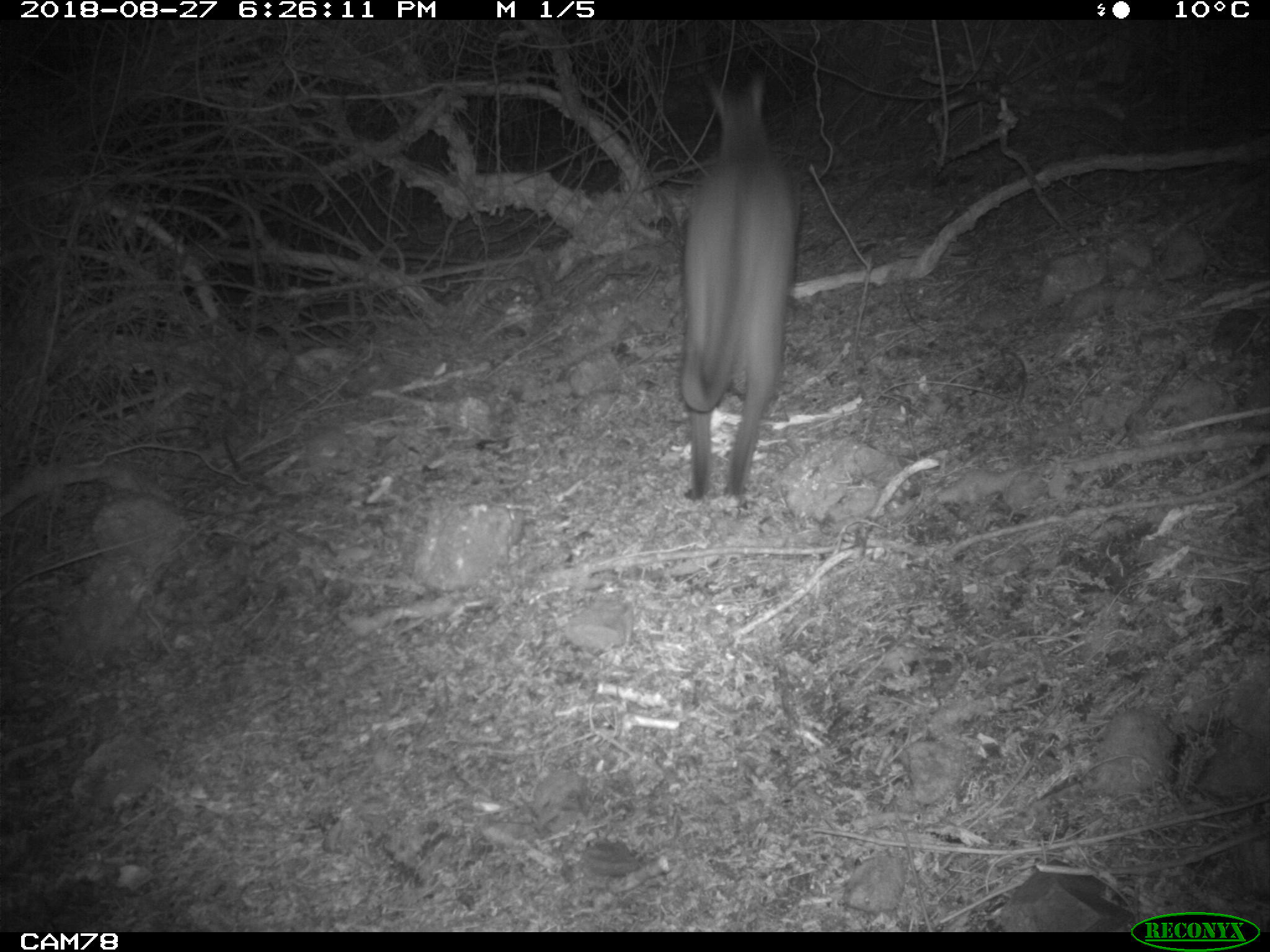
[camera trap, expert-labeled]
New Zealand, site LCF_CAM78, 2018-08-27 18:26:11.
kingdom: Animalia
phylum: Chordata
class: Mammalia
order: Diprotodontia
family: Macropodidae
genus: Notamacropus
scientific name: Notamacropus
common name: wallaby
Wallaby (Notamacropus).